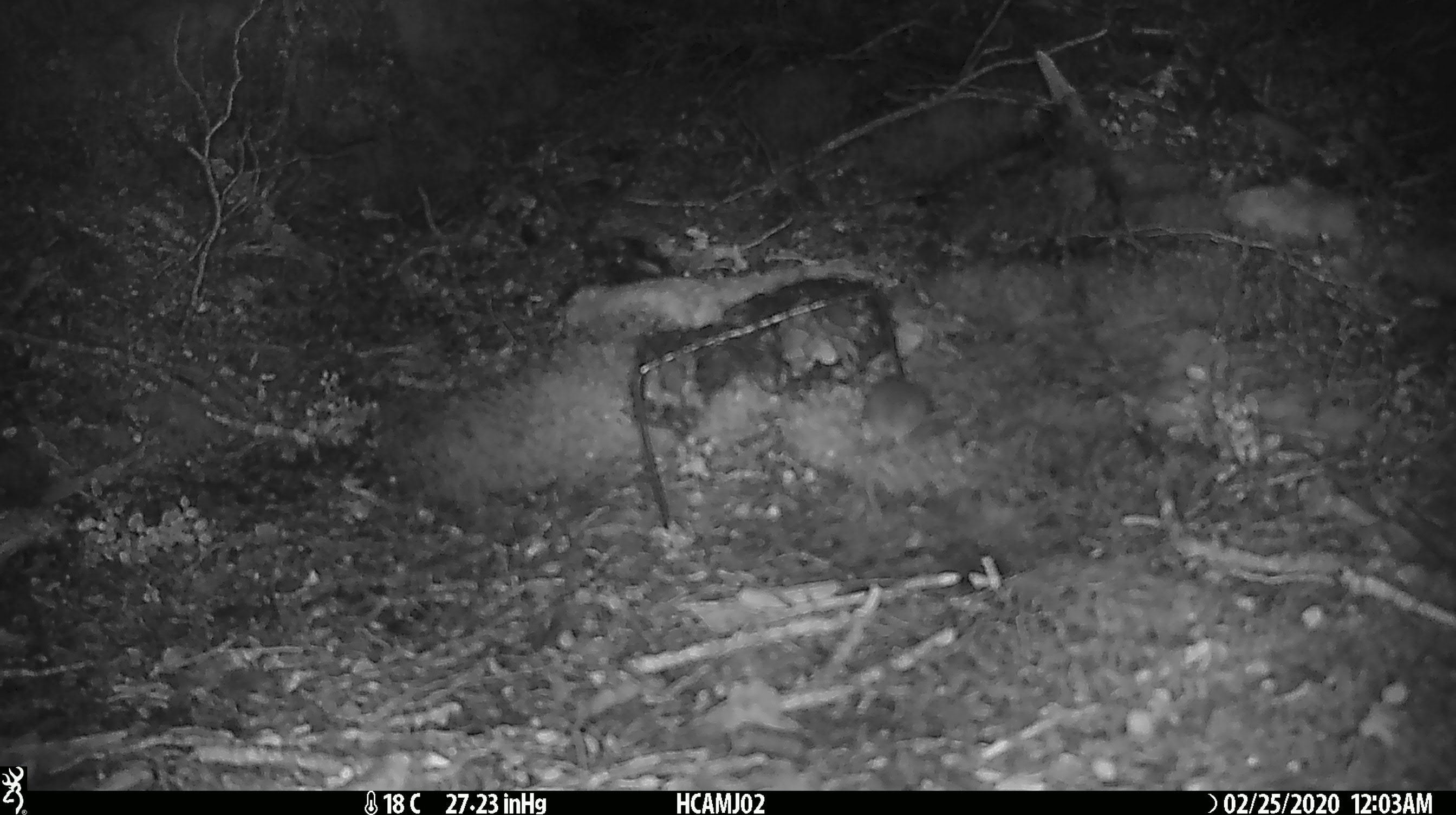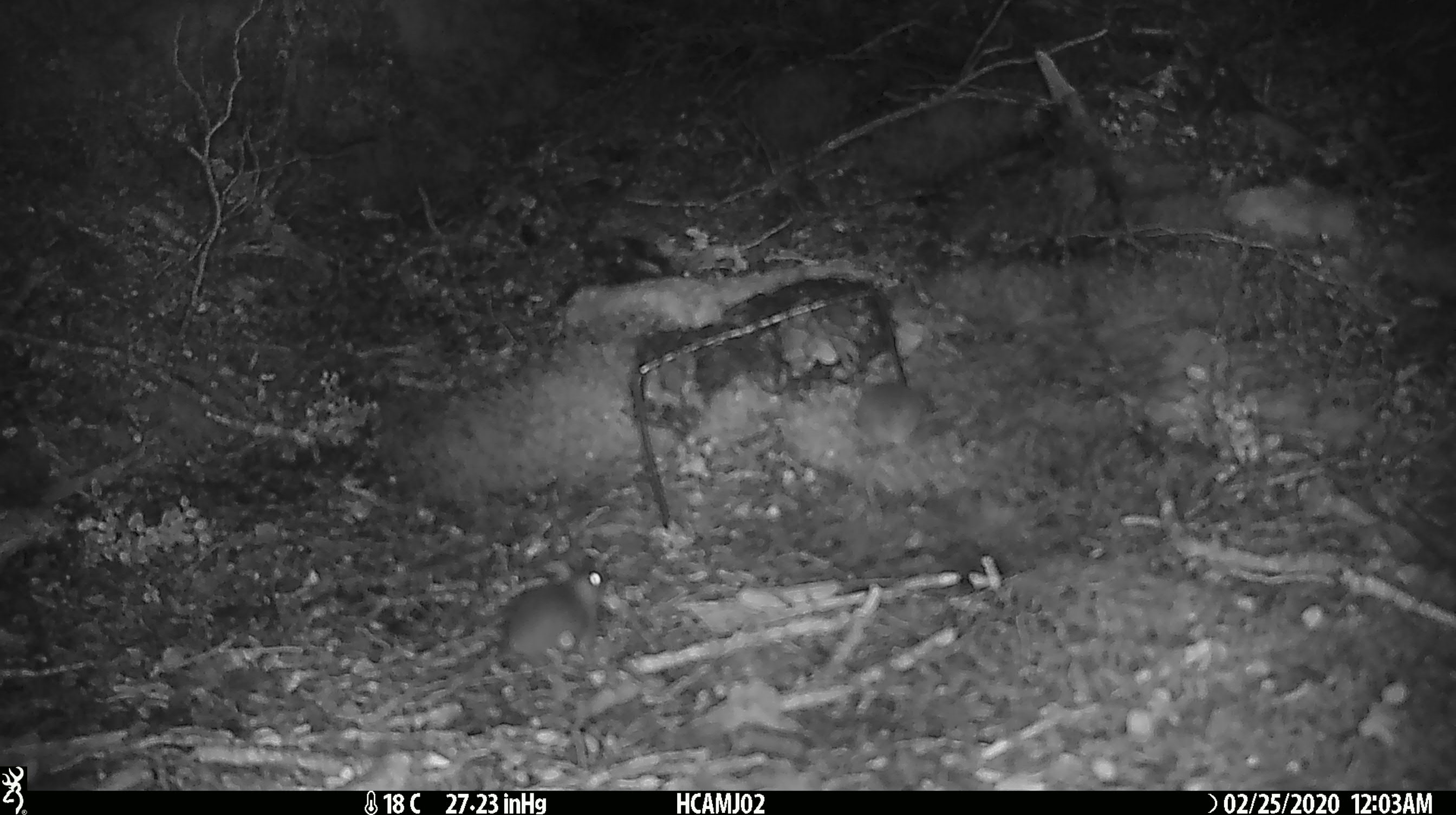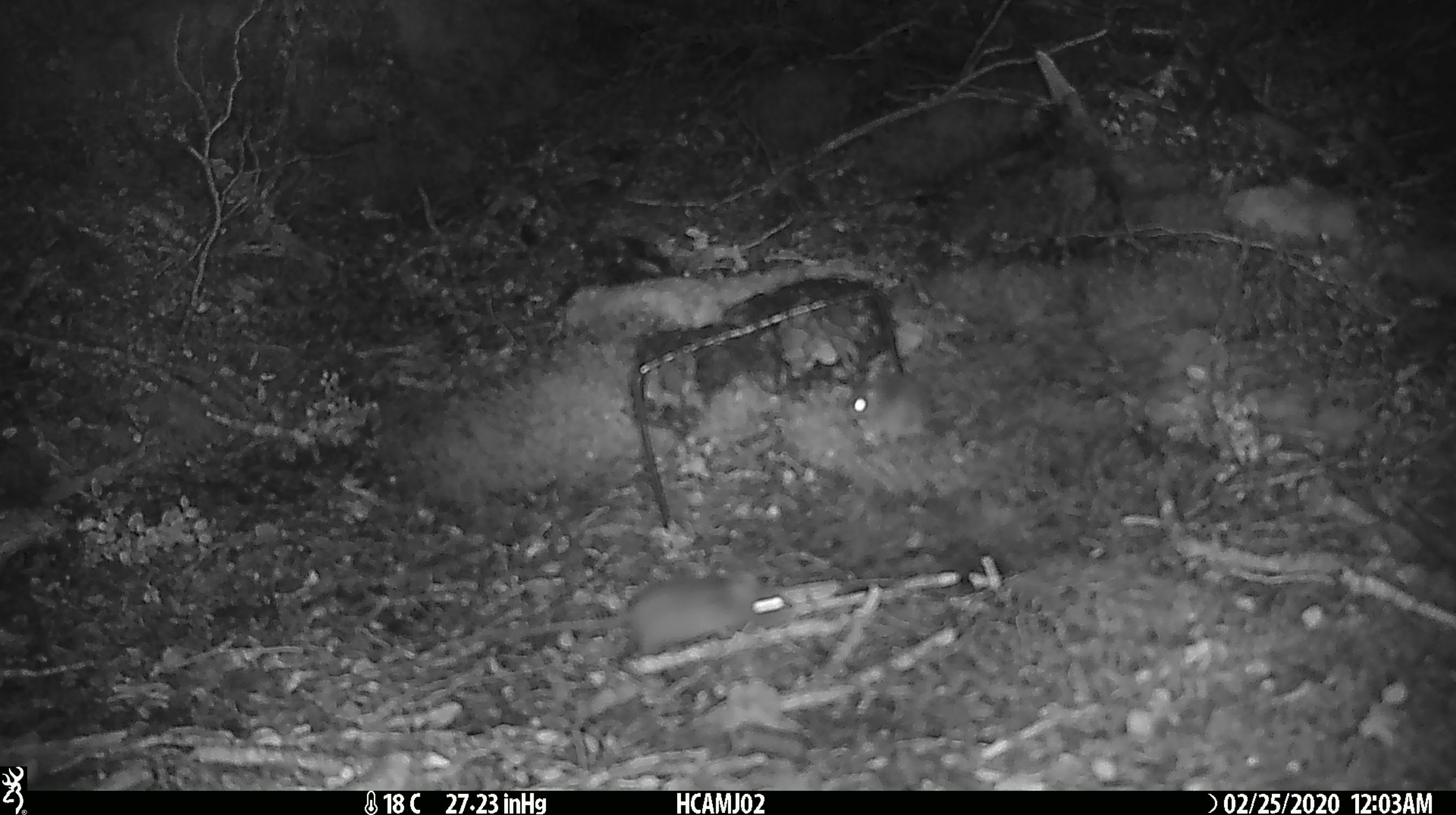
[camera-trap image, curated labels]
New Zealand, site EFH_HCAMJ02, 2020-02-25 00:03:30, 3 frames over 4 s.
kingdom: Animalia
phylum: Chordata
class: Mammalia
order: Rodentia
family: Muridae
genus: Mus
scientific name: Mus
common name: mouse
Mouse (Mus).